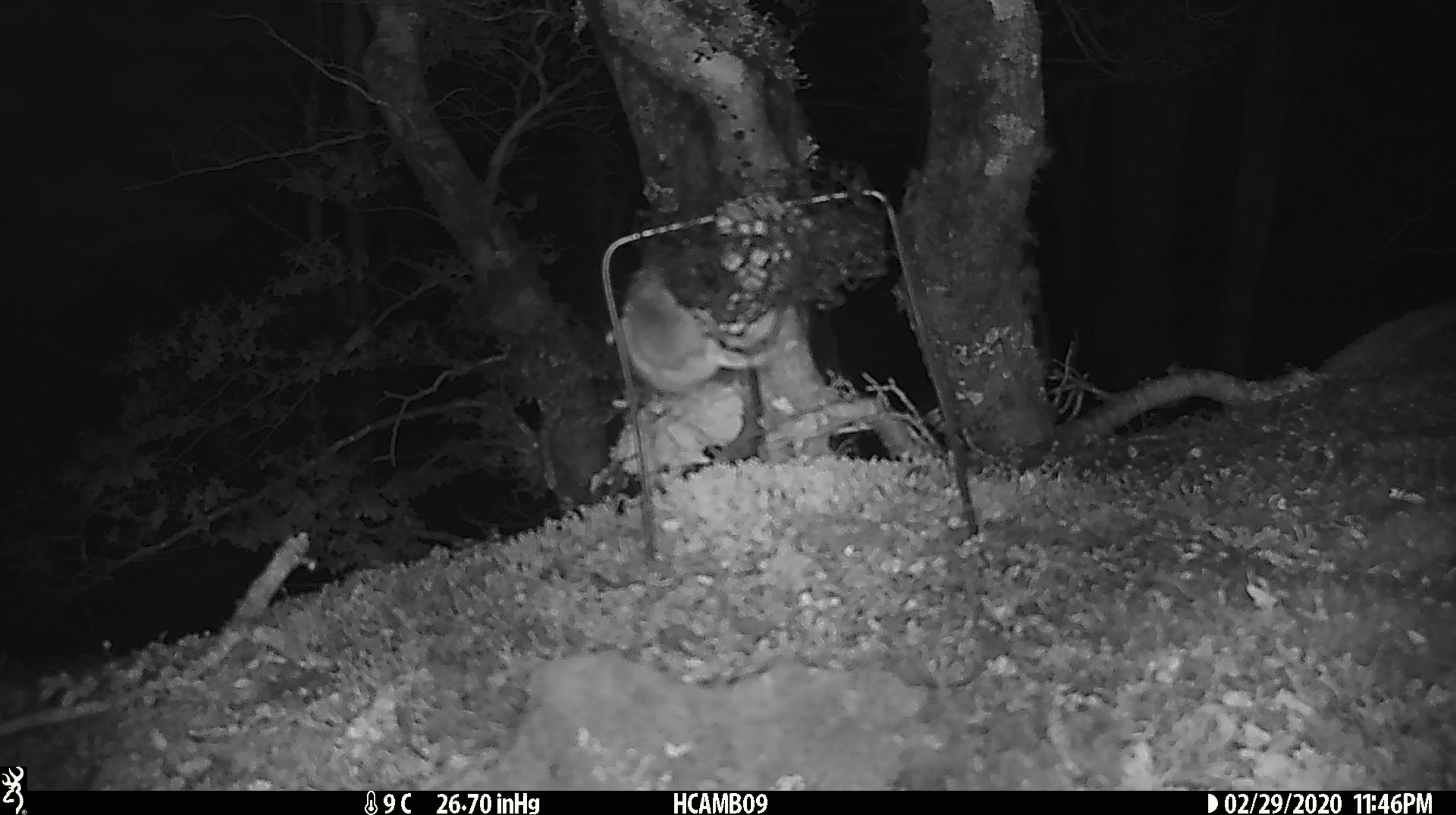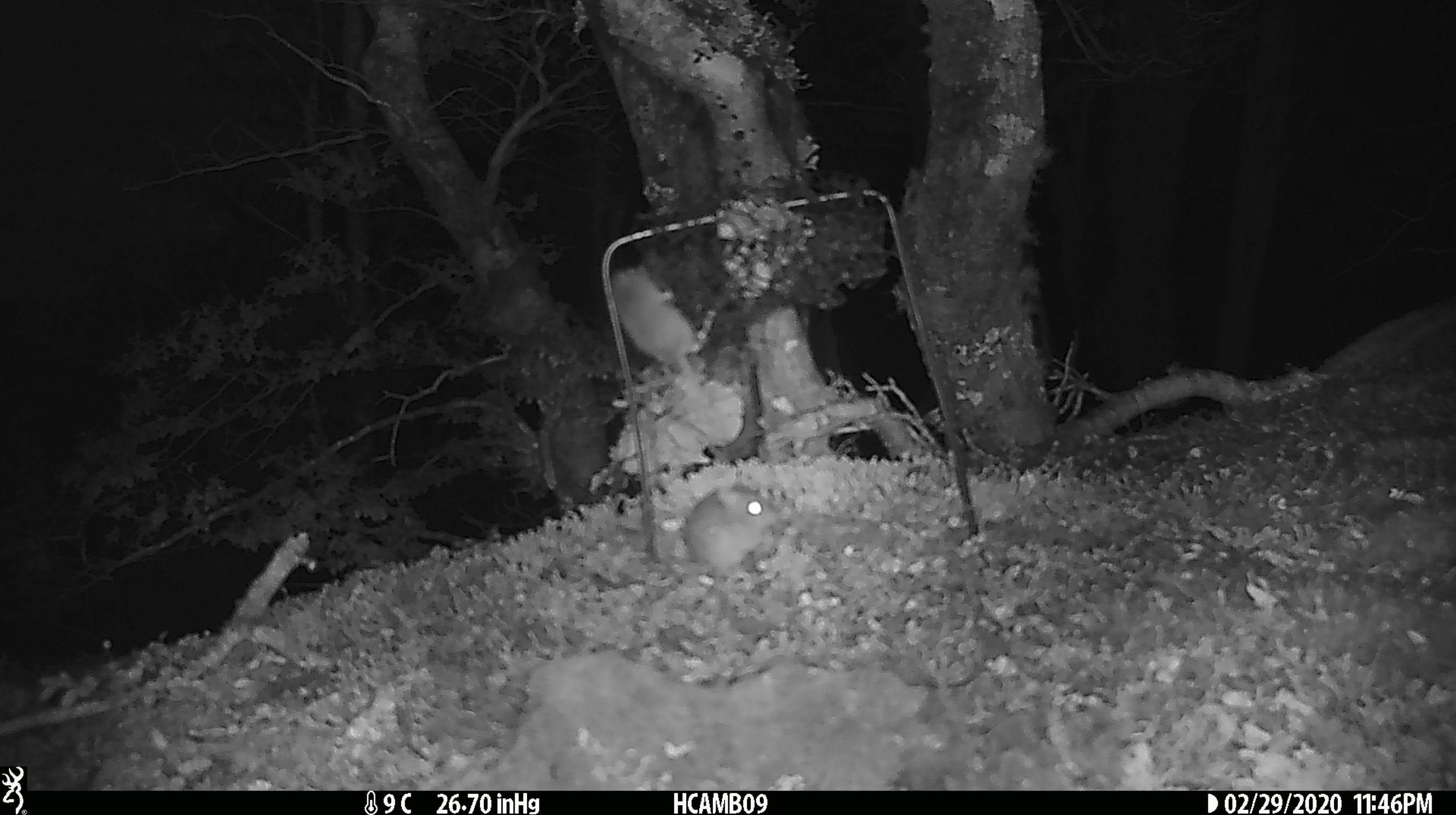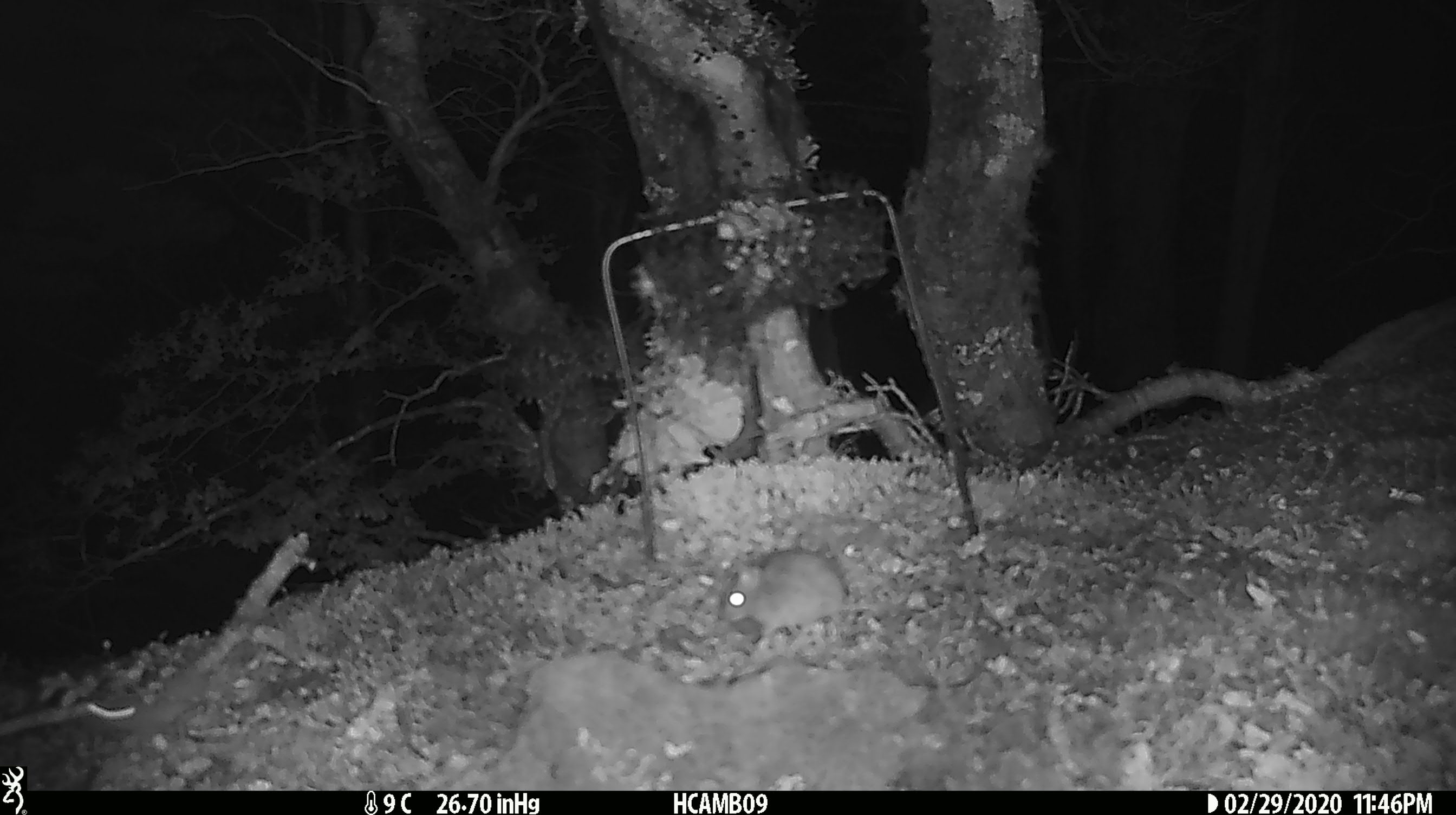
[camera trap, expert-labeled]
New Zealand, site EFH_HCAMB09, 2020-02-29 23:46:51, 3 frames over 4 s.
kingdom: Animalia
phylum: Chordata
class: Mammalia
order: Rodentia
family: Muridae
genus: Mus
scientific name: Mus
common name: mouse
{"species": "mouse (Mus)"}